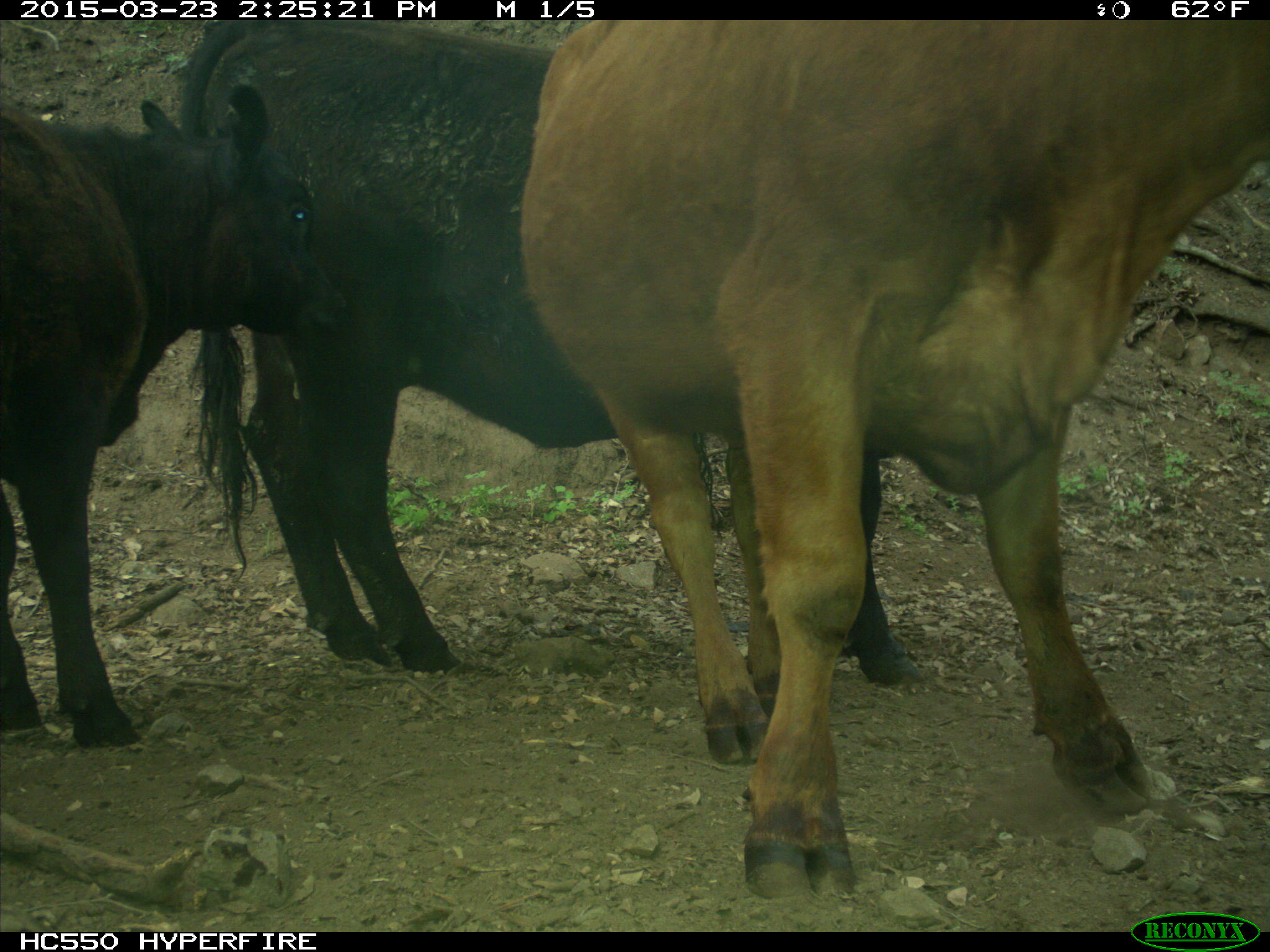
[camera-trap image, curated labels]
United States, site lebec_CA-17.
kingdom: Animalia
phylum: Chordata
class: Mammalia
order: Artiodactyla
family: Bovidae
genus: Bos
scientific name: Bos taurus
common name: domestic cow